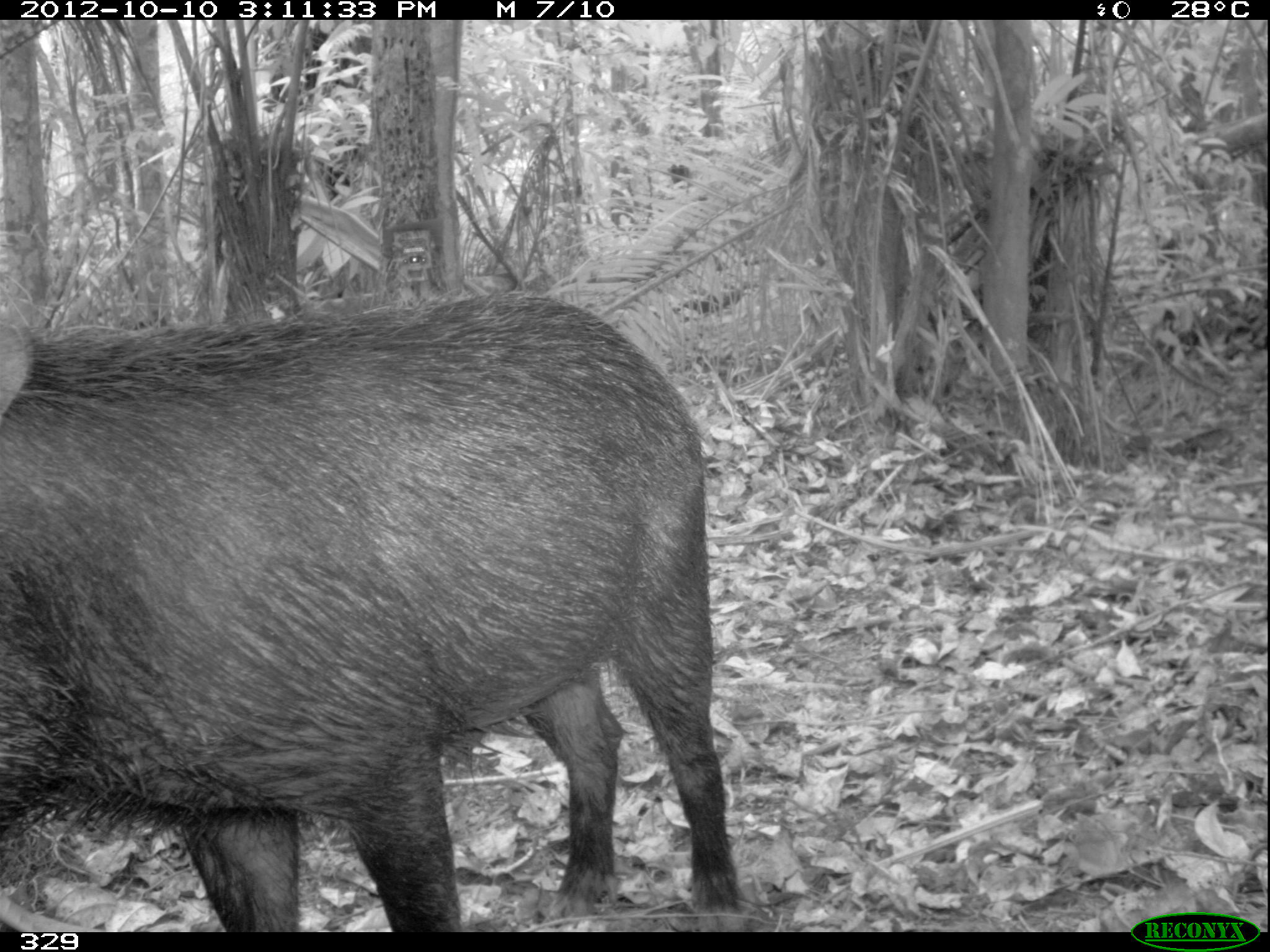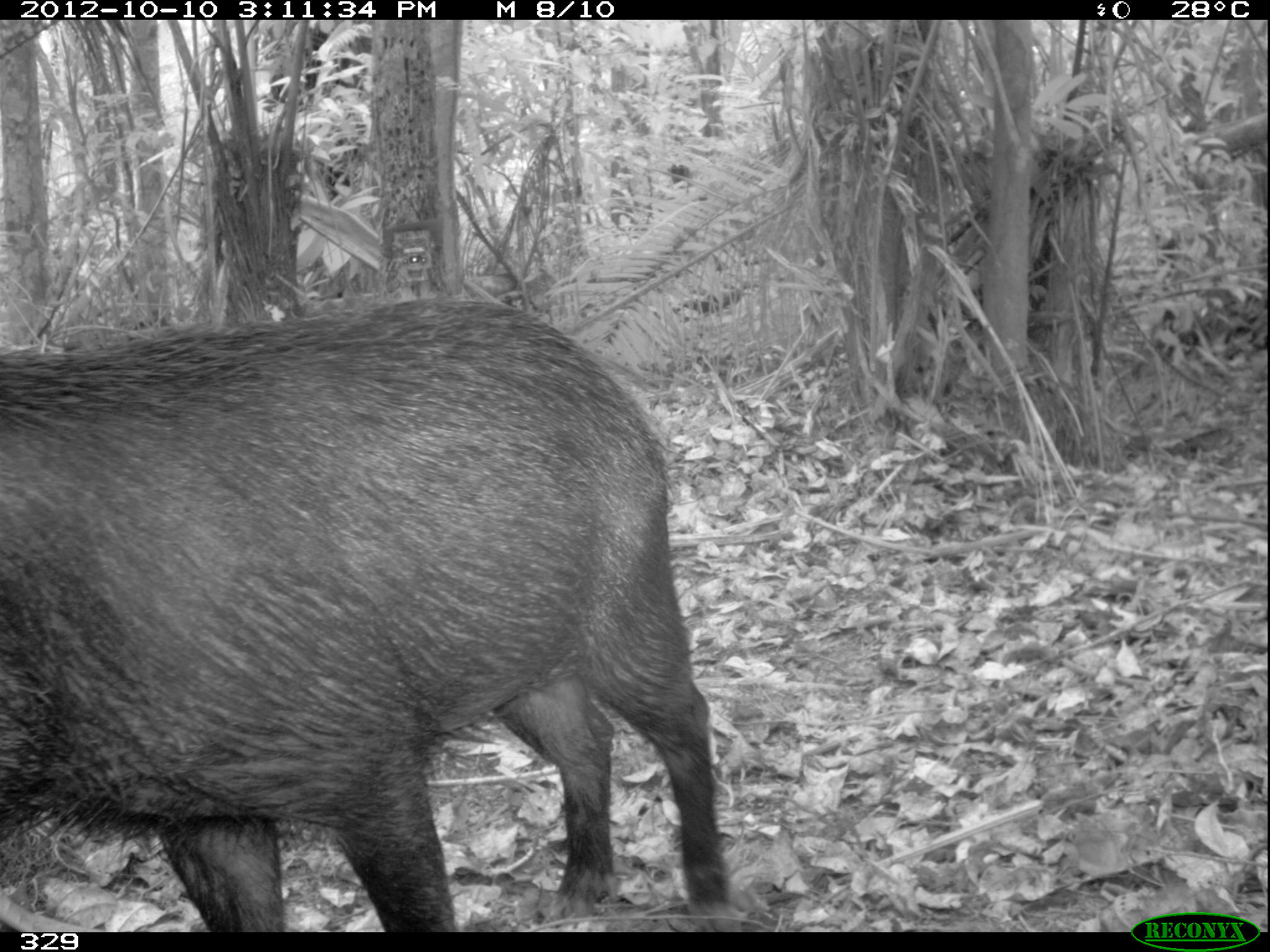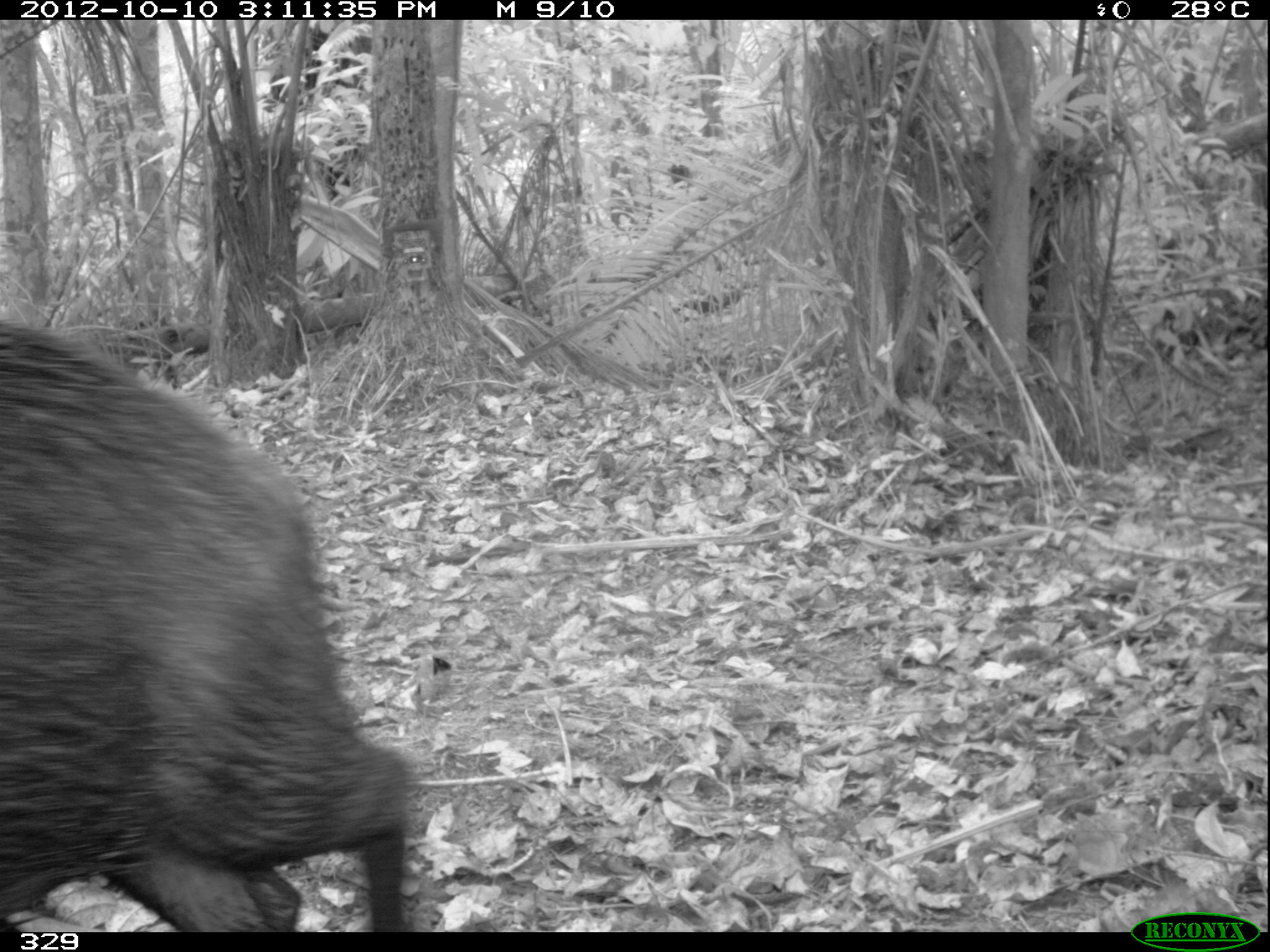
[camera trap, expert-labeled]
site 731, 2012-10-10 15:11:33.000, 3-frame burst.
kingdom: Animalia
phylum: Chordata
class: Mammalia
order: Artiodactyla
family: Tayassuidae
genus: Tayassu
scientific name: Tayassu pecari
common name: white-lipped peccary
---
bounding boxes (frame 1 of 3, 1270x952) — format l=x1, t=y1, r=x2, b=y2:
tayassu pecari: l=0, t=296, r=742, b=932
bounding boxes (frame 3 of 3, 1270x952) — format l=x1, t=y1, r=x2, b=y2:
tayassu pecari: l=0, t=320, r=411, b=932